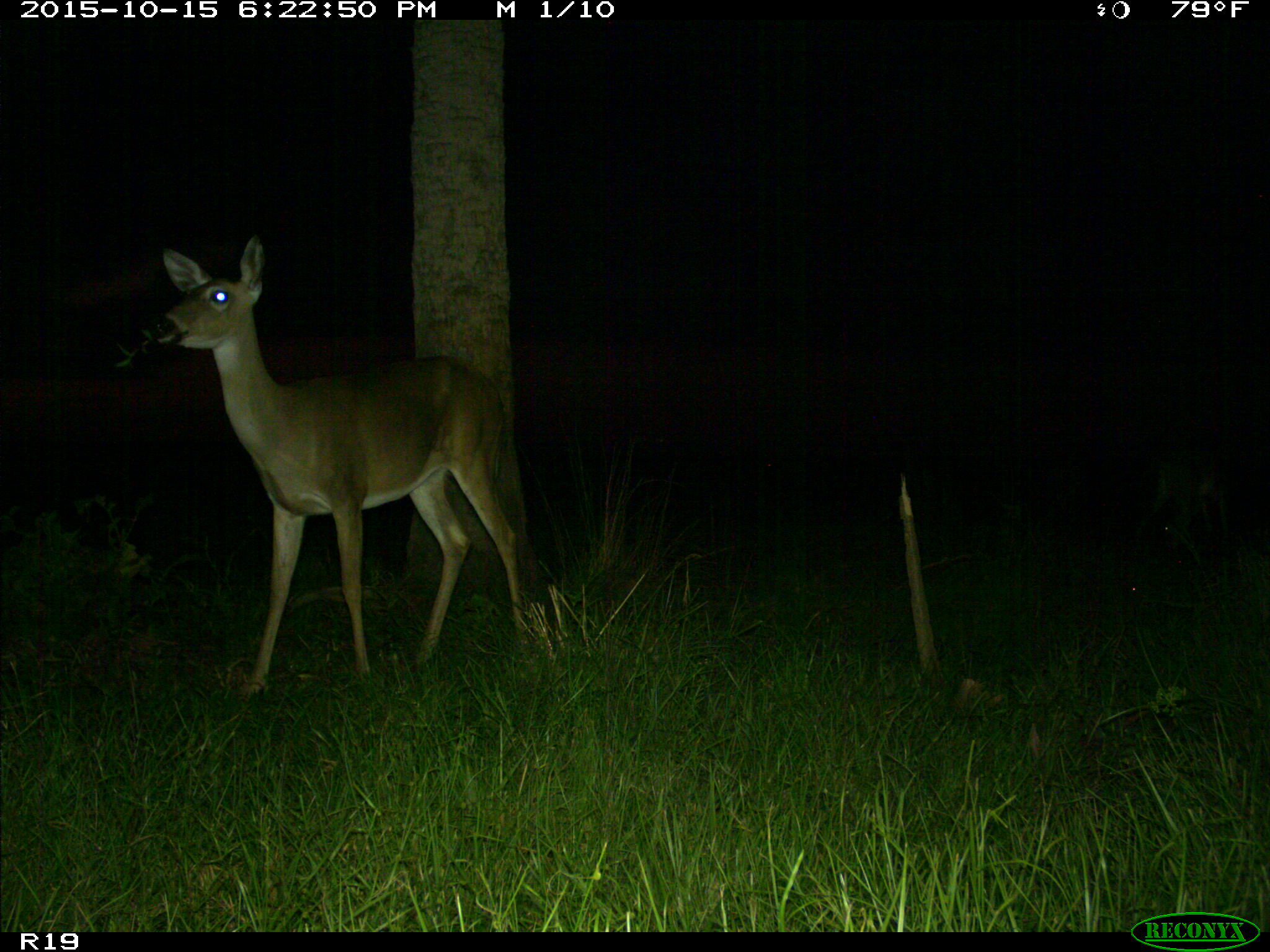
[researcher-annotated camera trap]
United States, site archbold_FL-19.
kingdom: Animalia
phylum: Chordata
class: Mammalia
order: Artiodactyla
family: Cervidae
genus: Odocoileus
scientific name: Odocoileus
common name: deer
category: unidentified deer